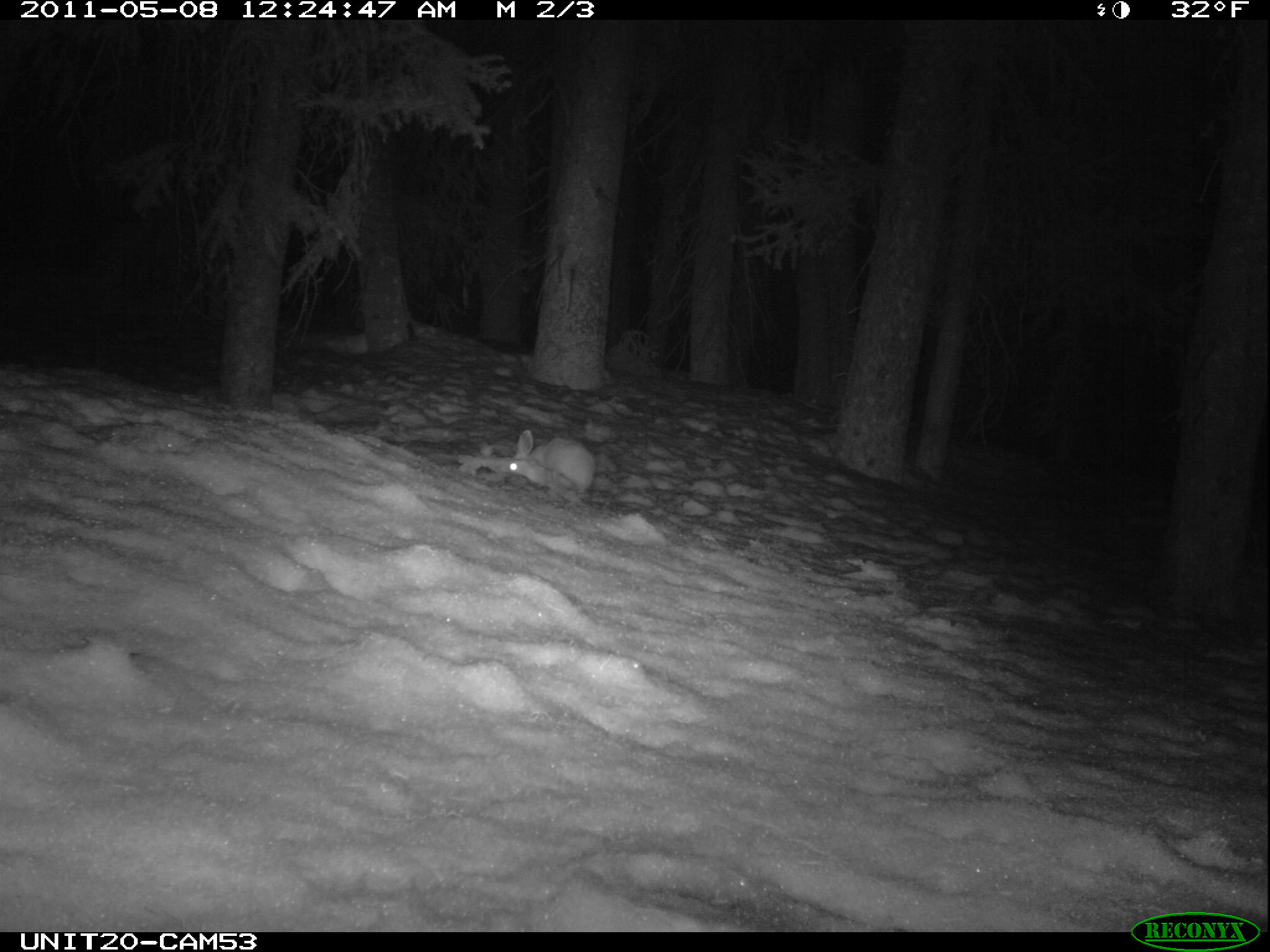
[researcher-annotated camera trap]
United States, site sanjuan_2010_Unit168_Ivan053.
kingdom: Animalia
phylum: Chordata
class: Mammalia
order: Lagomorpha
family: Leporidae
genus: Lepus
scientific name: Lepus americanus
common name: snowshoe hare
Lepus americanus (snowshoe hare).